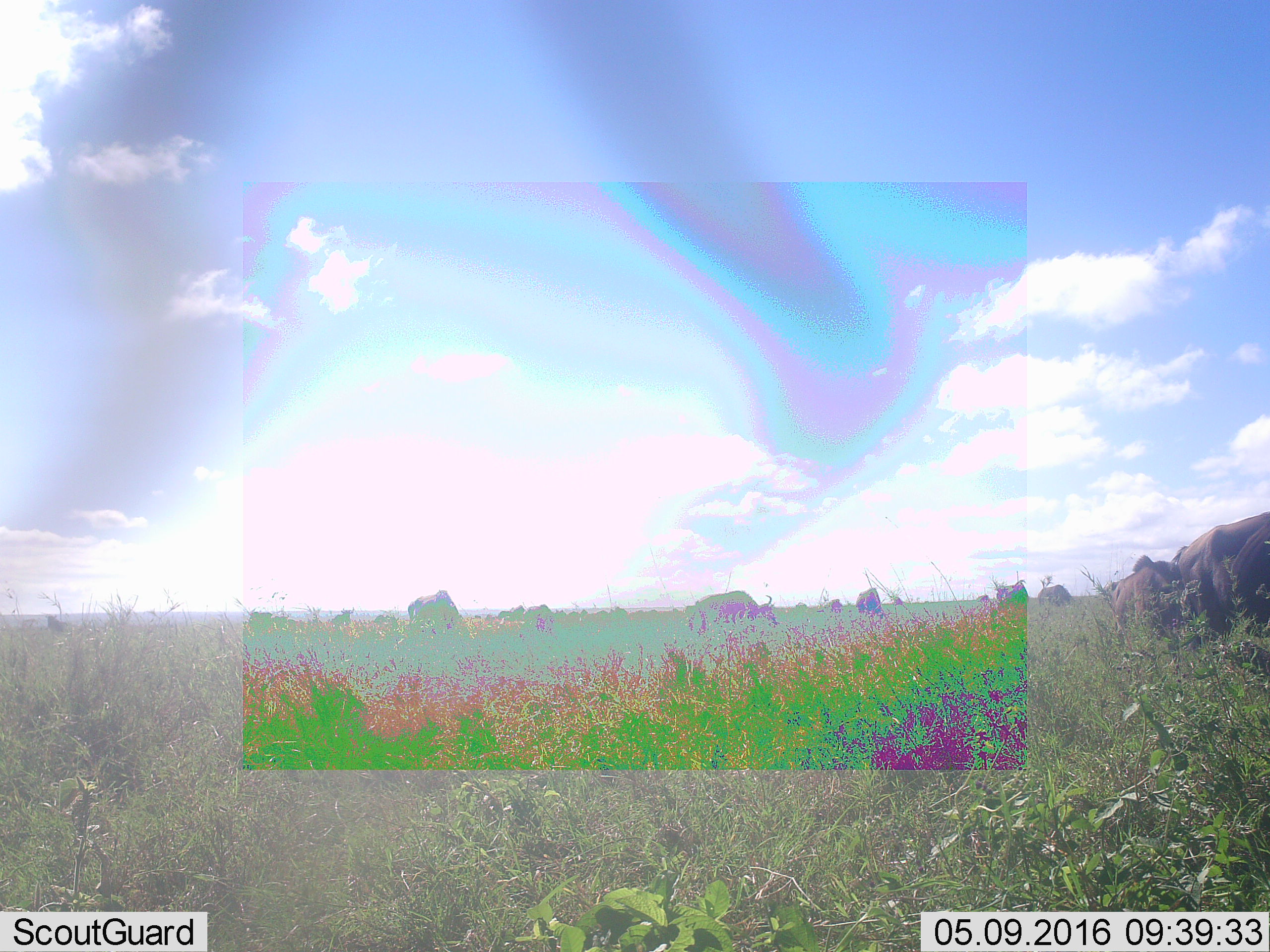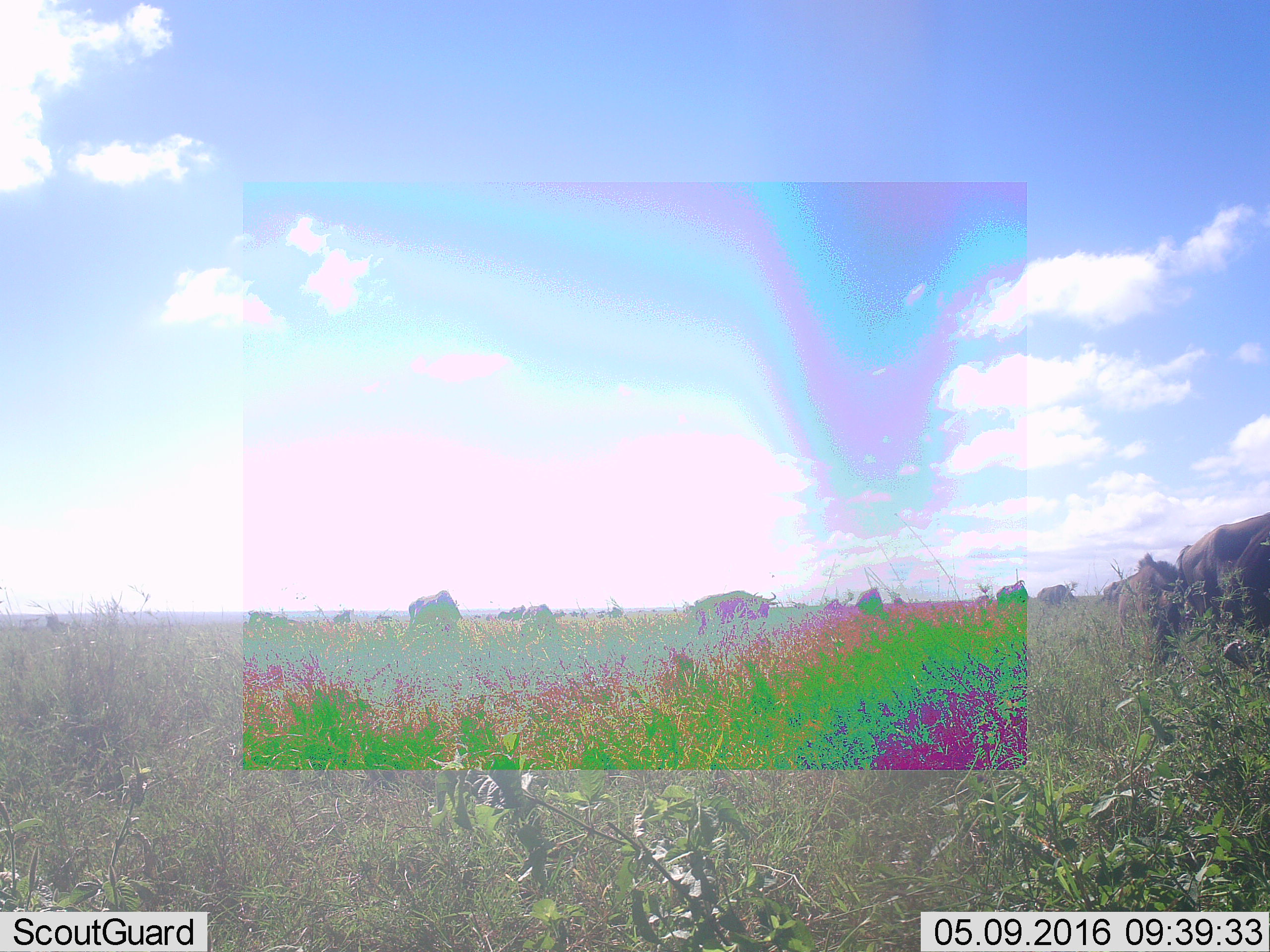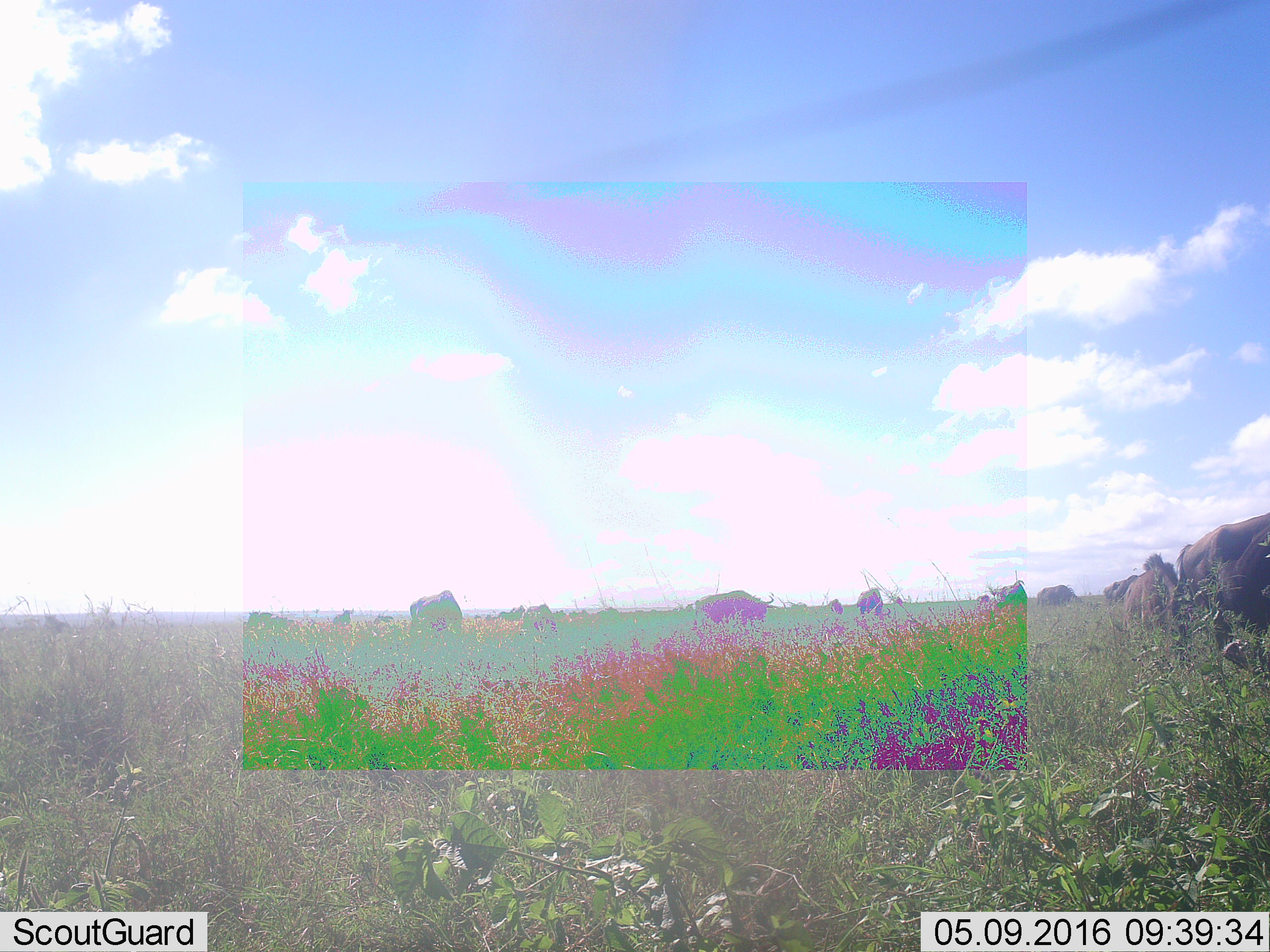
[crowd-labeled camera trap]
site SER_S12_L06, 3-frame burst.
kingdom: Animalia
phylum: Chordata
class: Mammalia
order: Artiodactyla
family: Bovidae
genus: Connochaetes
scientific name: Connochaetes taurinus taurinus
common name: blue wildebeest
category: wildebeestblue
Wildebeestblue (blue wildebeest) (Connochaetes taurinus taurinus), count 11-50. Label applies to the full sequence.